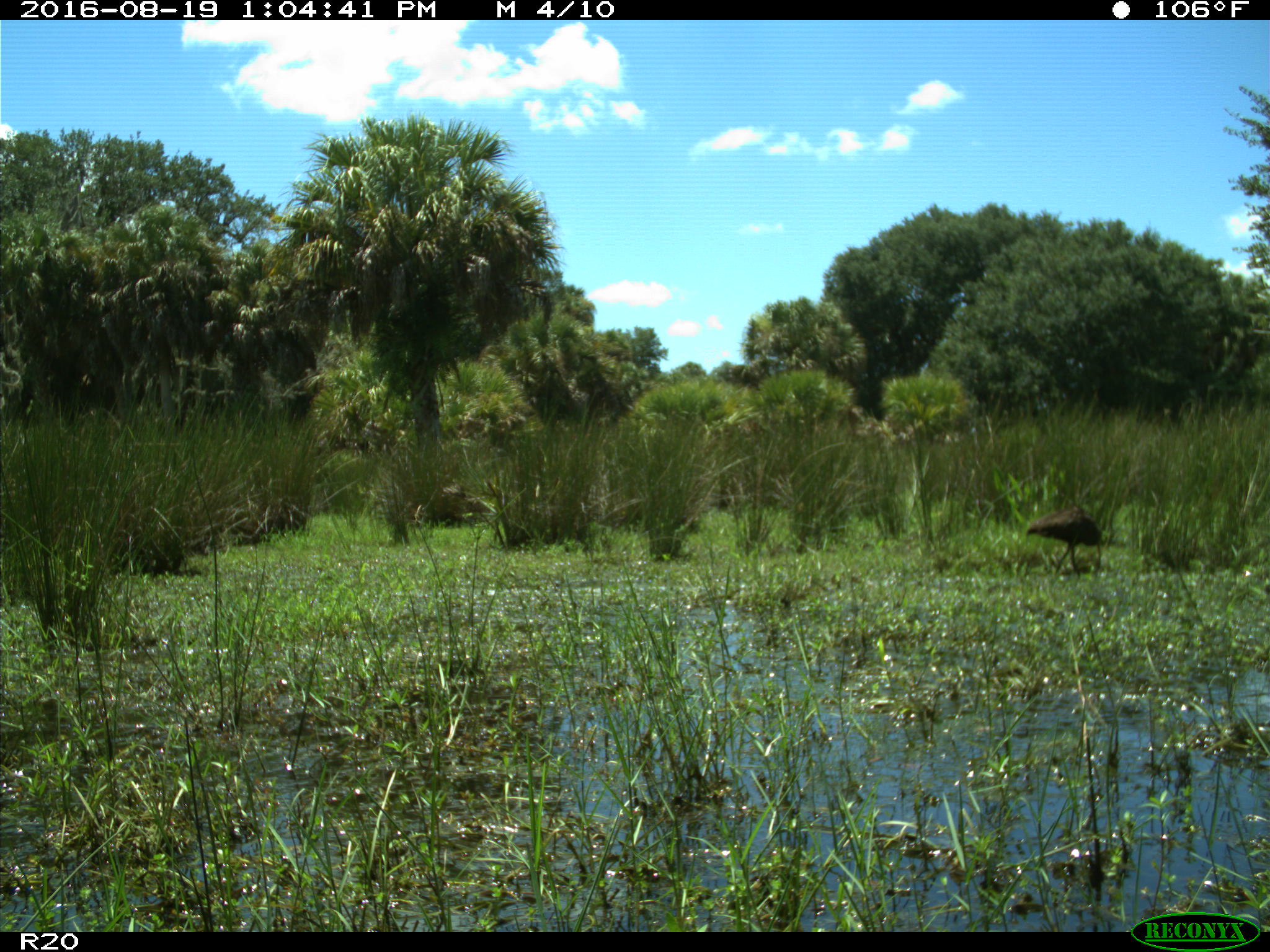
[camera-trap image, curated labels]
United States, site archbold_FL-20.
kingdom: Animalia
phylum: Chordata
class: Aves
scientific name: Aves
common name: birds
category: unidentified bird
Unidentified bird (birds) (Aves).